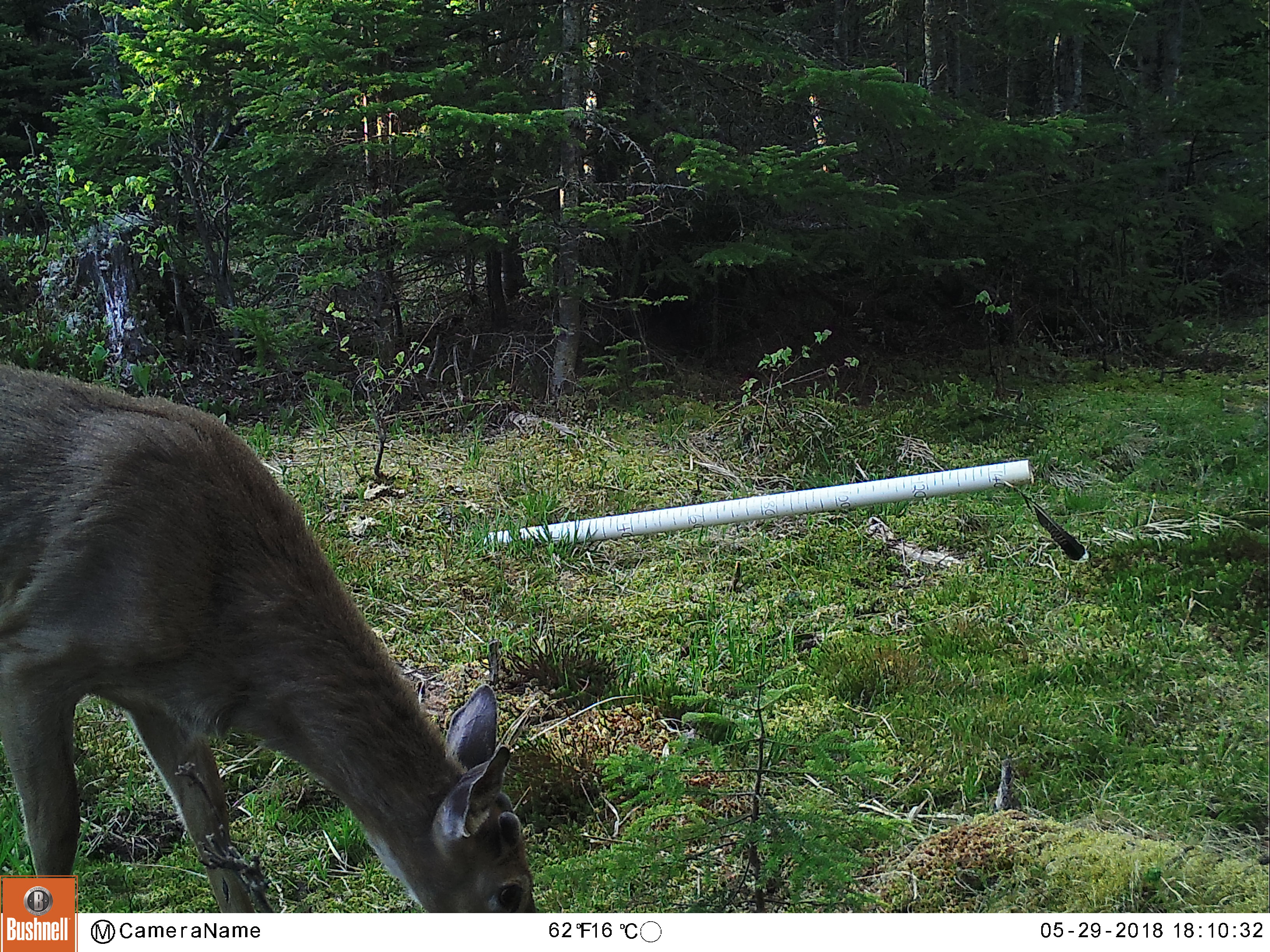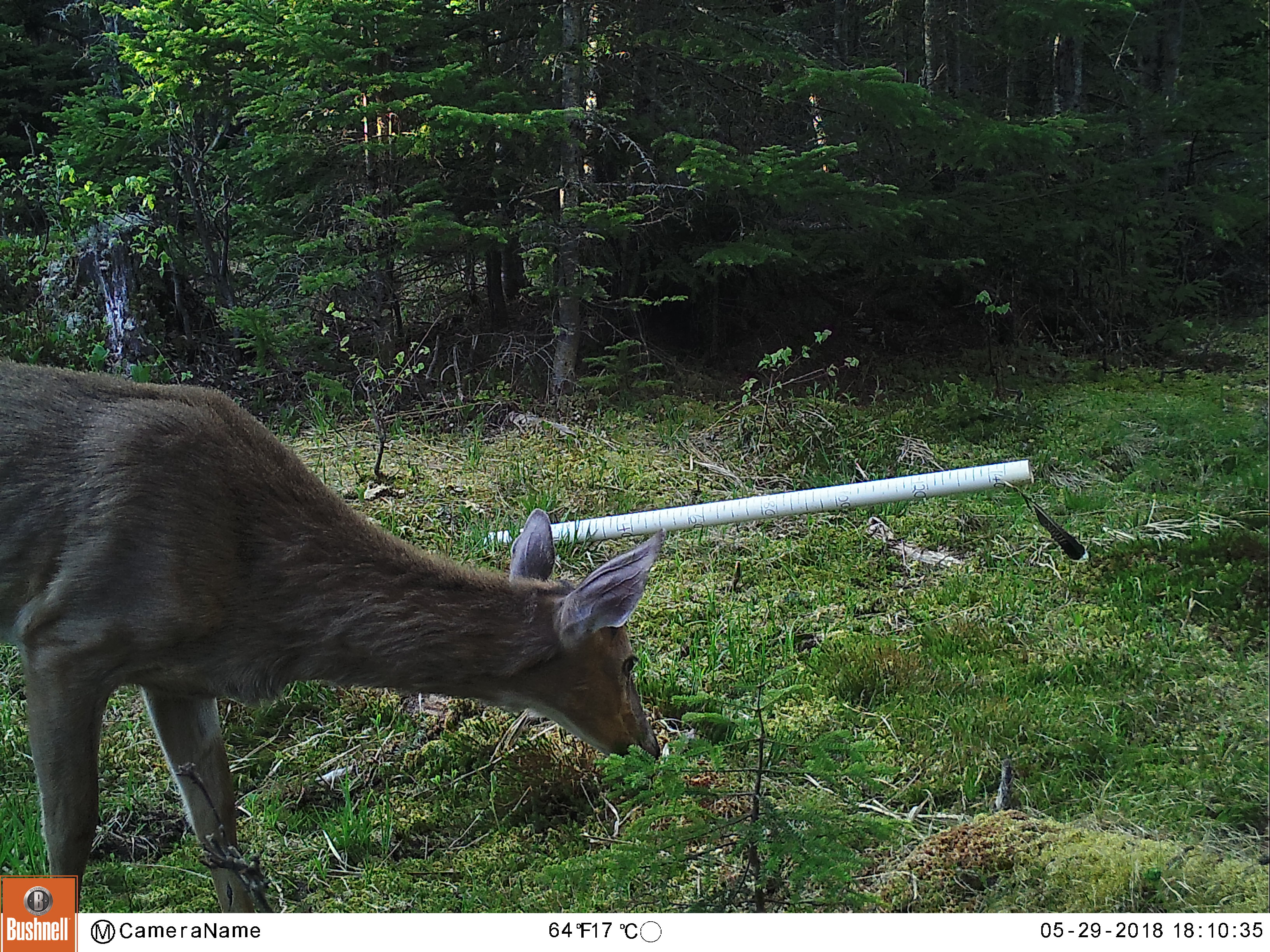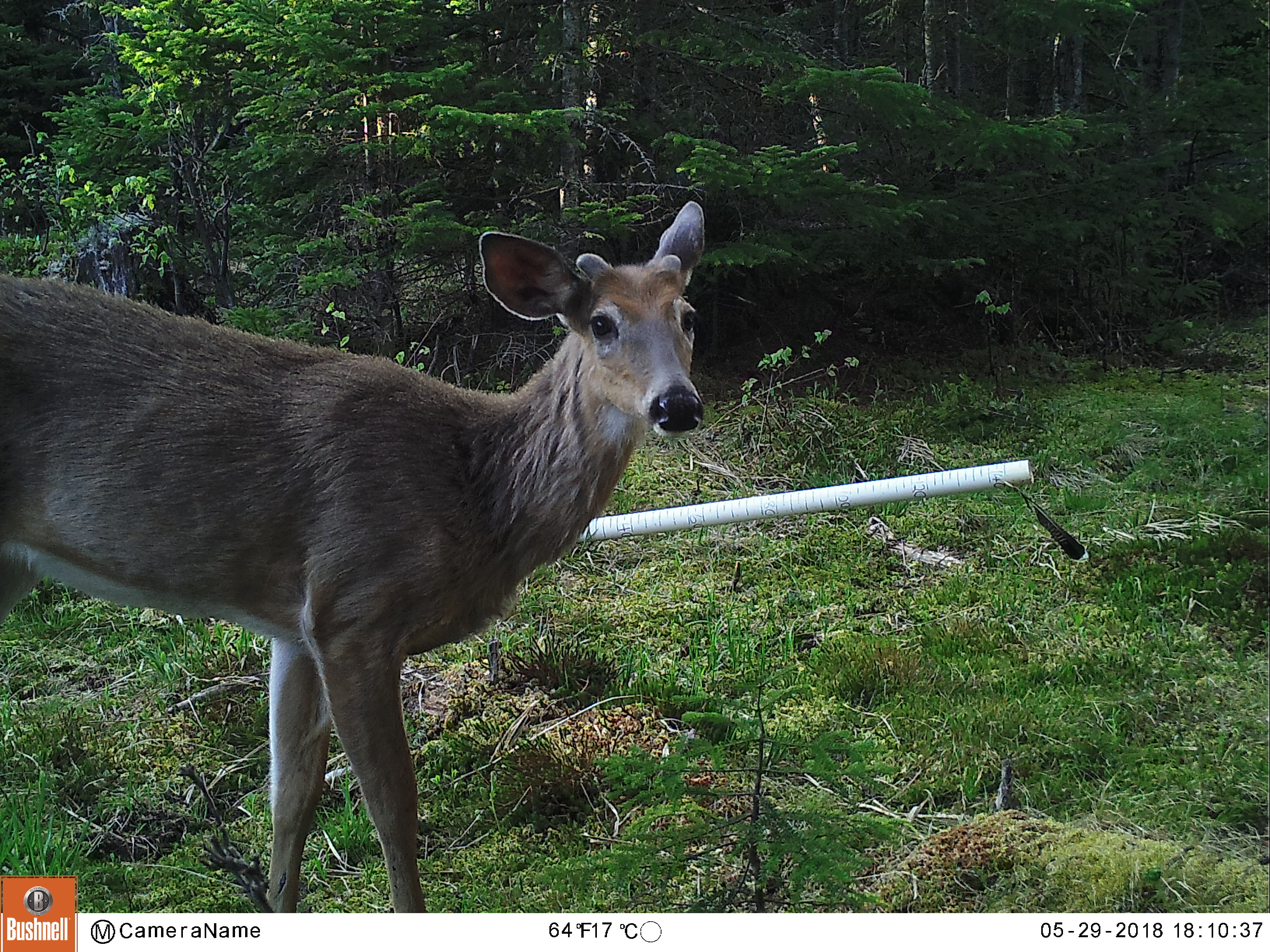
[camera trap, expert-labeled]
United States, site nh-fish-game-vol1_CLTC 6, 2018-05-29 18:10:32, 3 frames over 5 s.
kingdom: Animalia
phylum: Chordata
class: Mammalia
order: Artiodactyla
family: Cervidae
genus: Odocoileus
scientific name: Odocoileus virginianus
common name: white-tailed deer